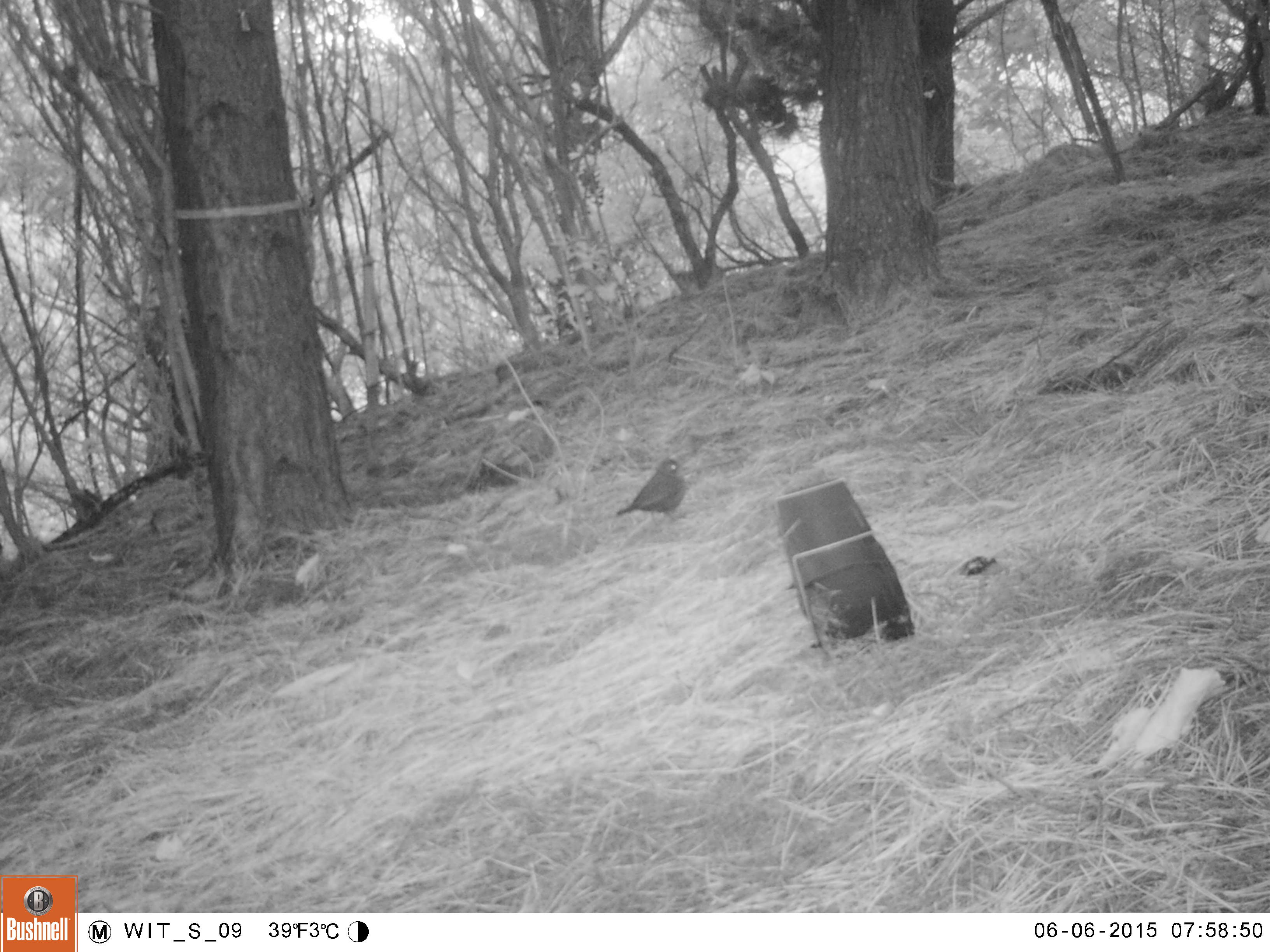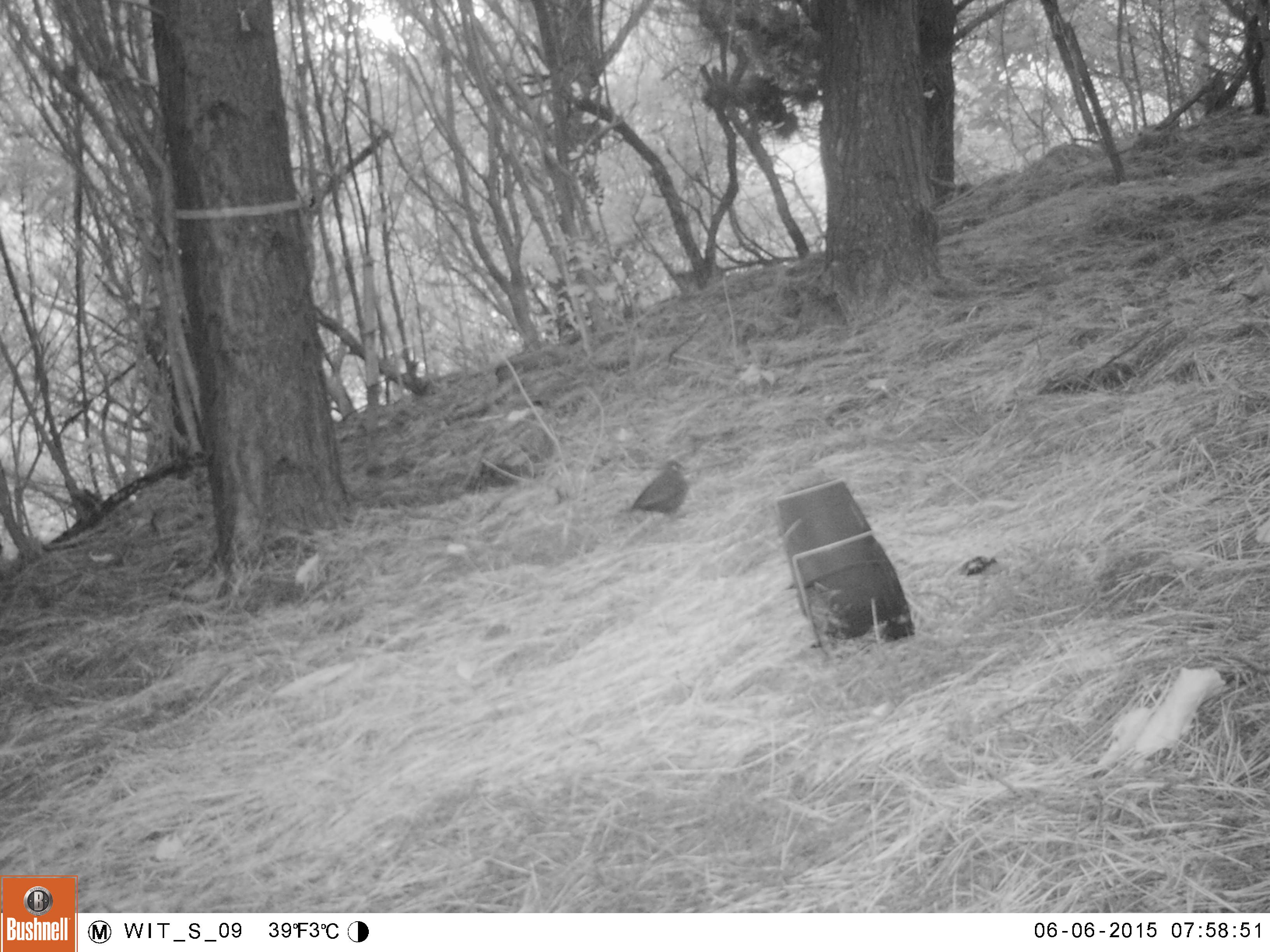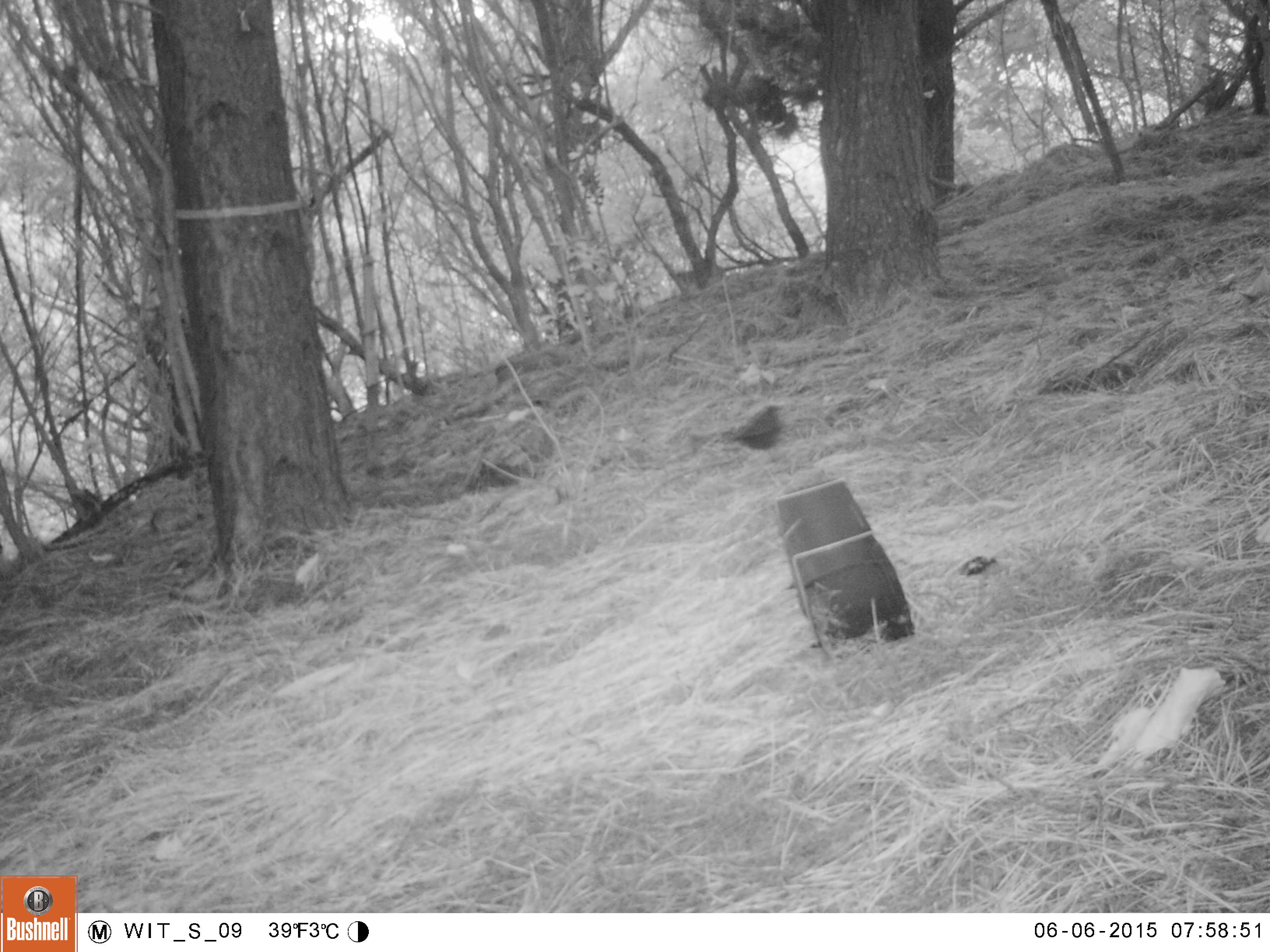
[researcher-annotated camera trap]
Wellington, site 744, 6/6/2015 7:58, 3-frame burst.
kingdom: Animalia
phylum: Chordata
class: Aves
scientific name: Aves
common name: bird